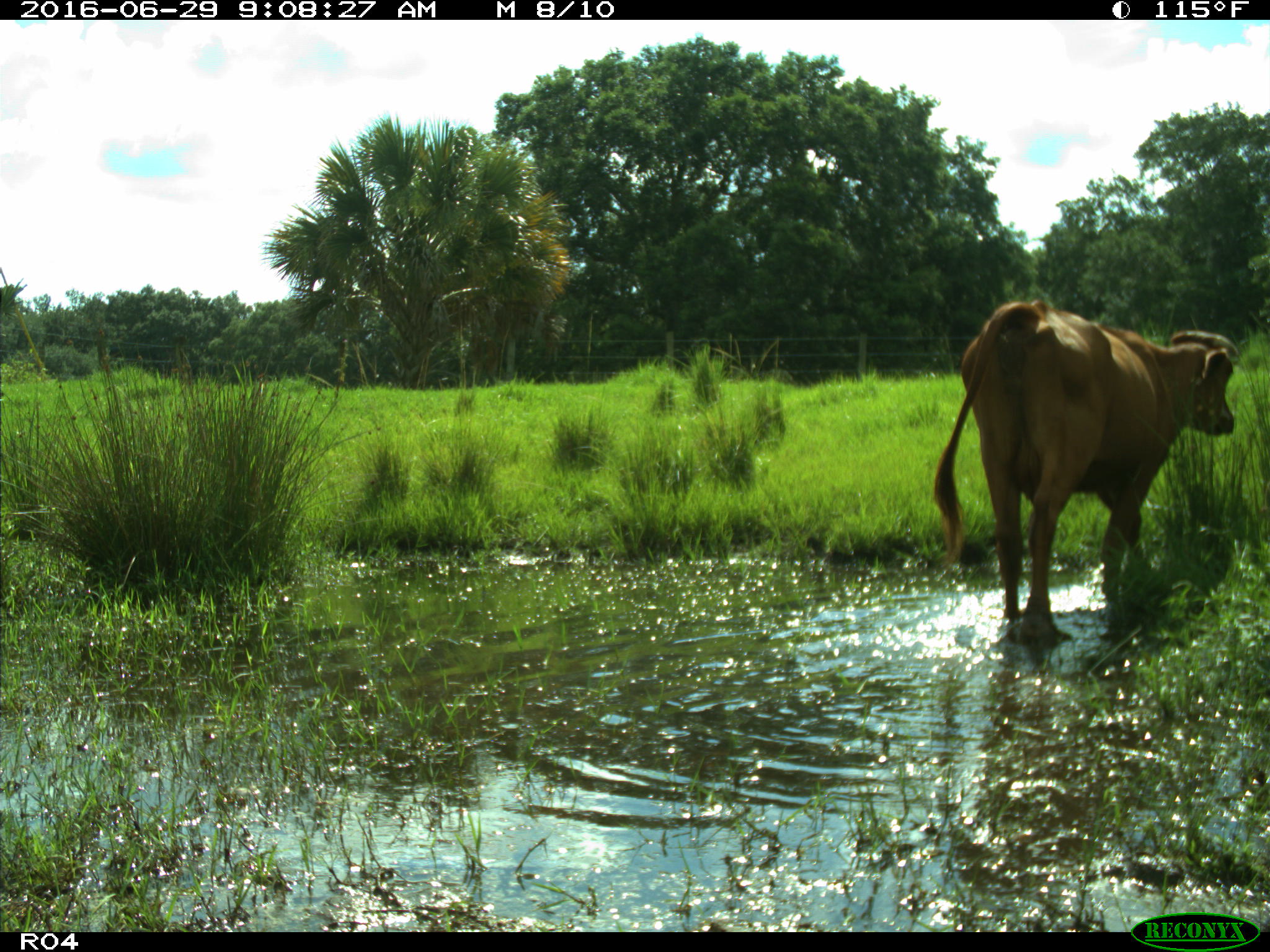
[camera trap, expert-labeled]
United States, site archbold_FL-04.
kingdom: Animalia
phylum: Chordata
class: Mammalia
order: Artiodactyla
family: Bovidae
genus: Bos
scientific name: Bos taurus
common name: domestic cow